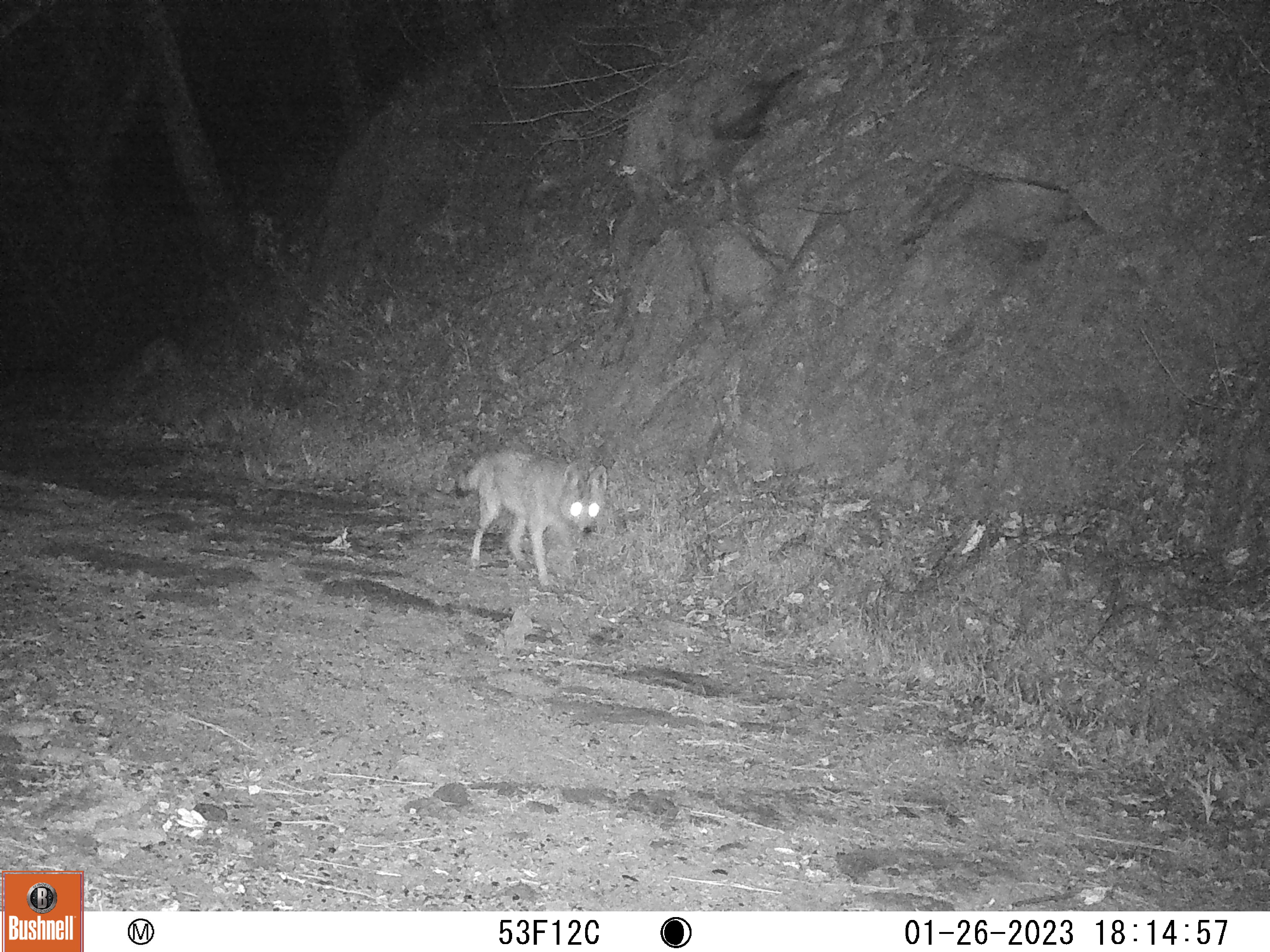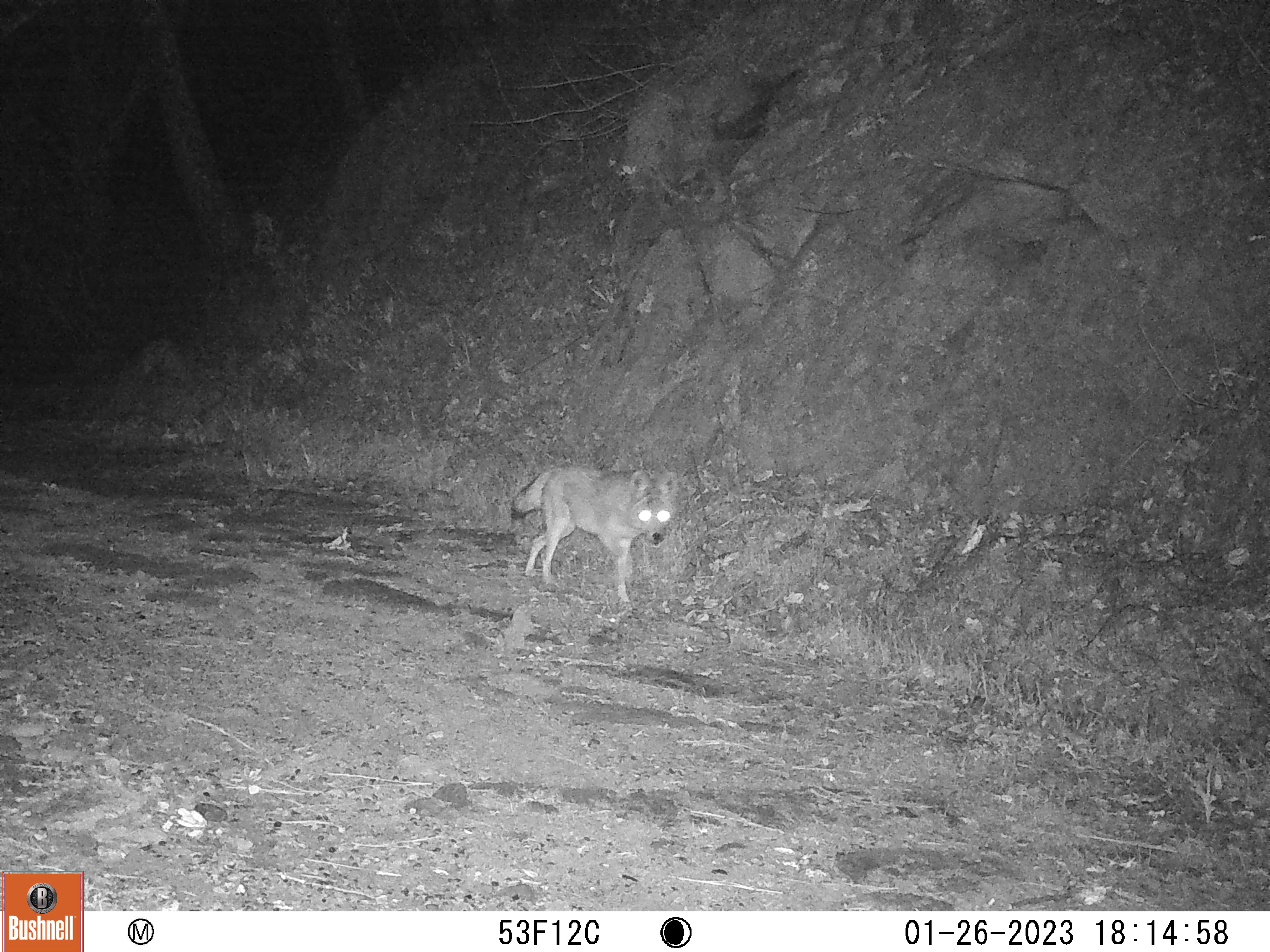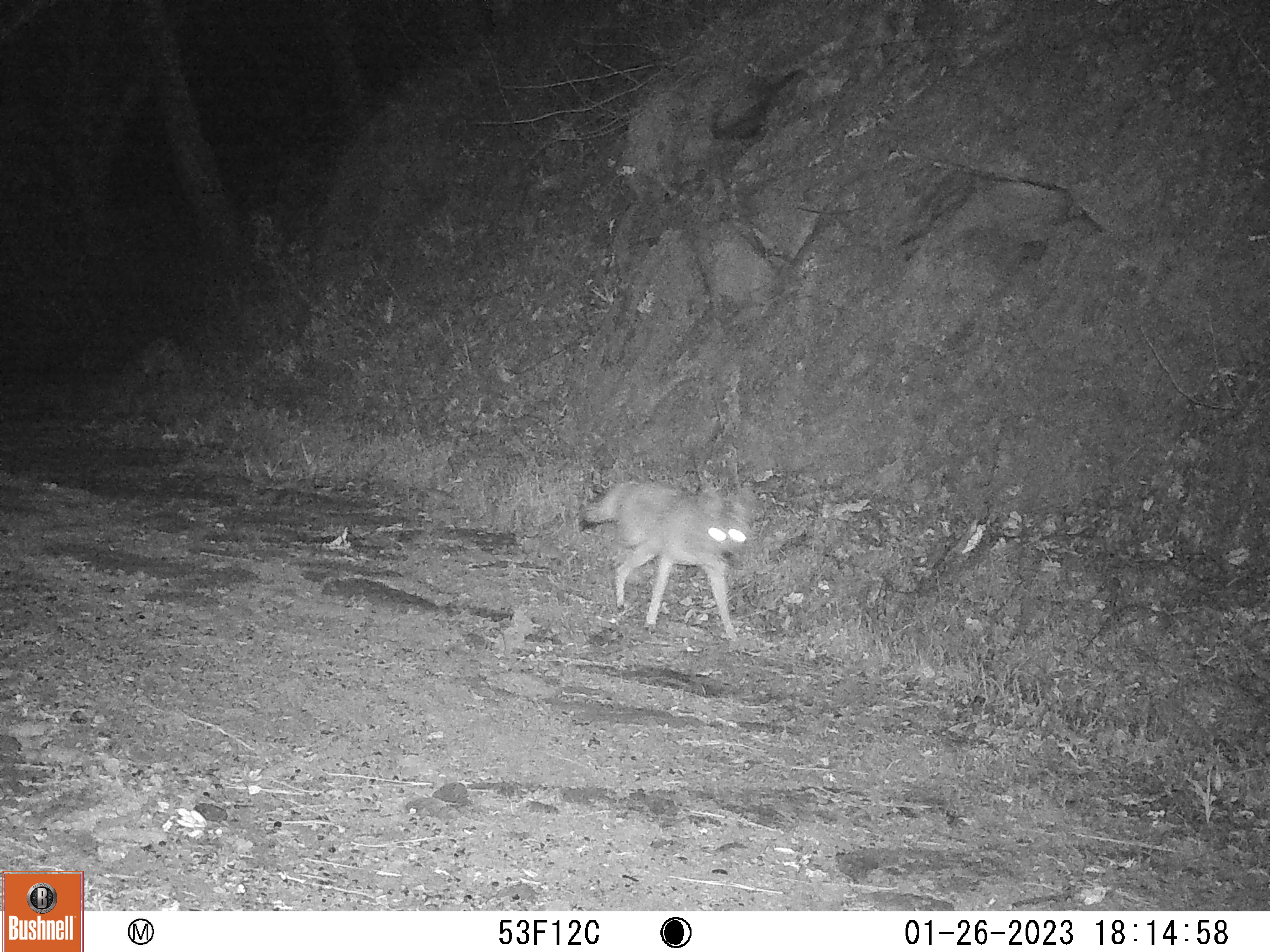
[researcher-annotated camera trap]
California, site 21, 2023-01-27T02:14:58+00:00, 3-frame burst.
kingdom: Animalia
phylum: Chordata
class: Mammalia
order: Carnivora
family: Canidae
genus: Canis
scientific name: Canis latrans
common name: coyote